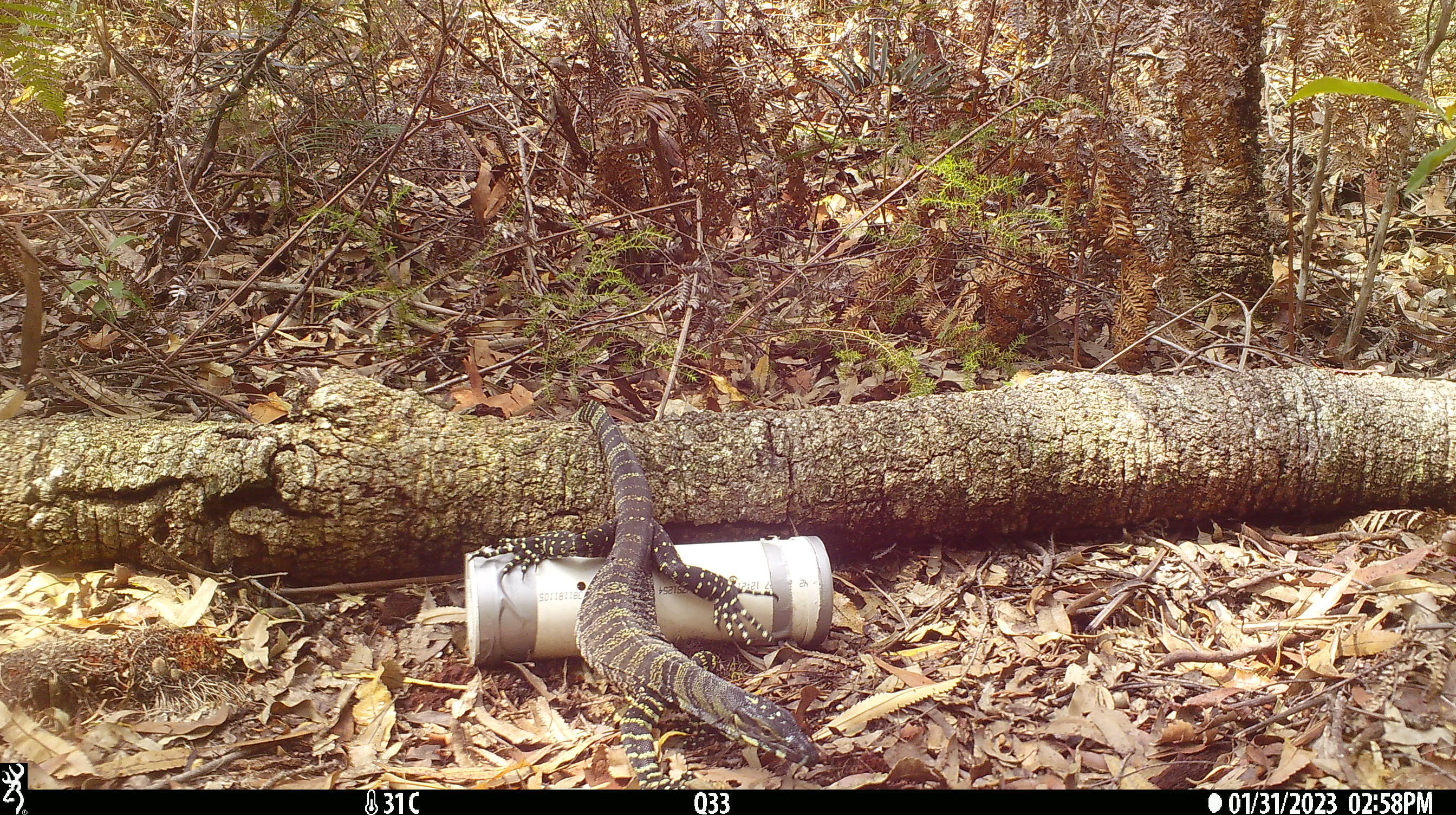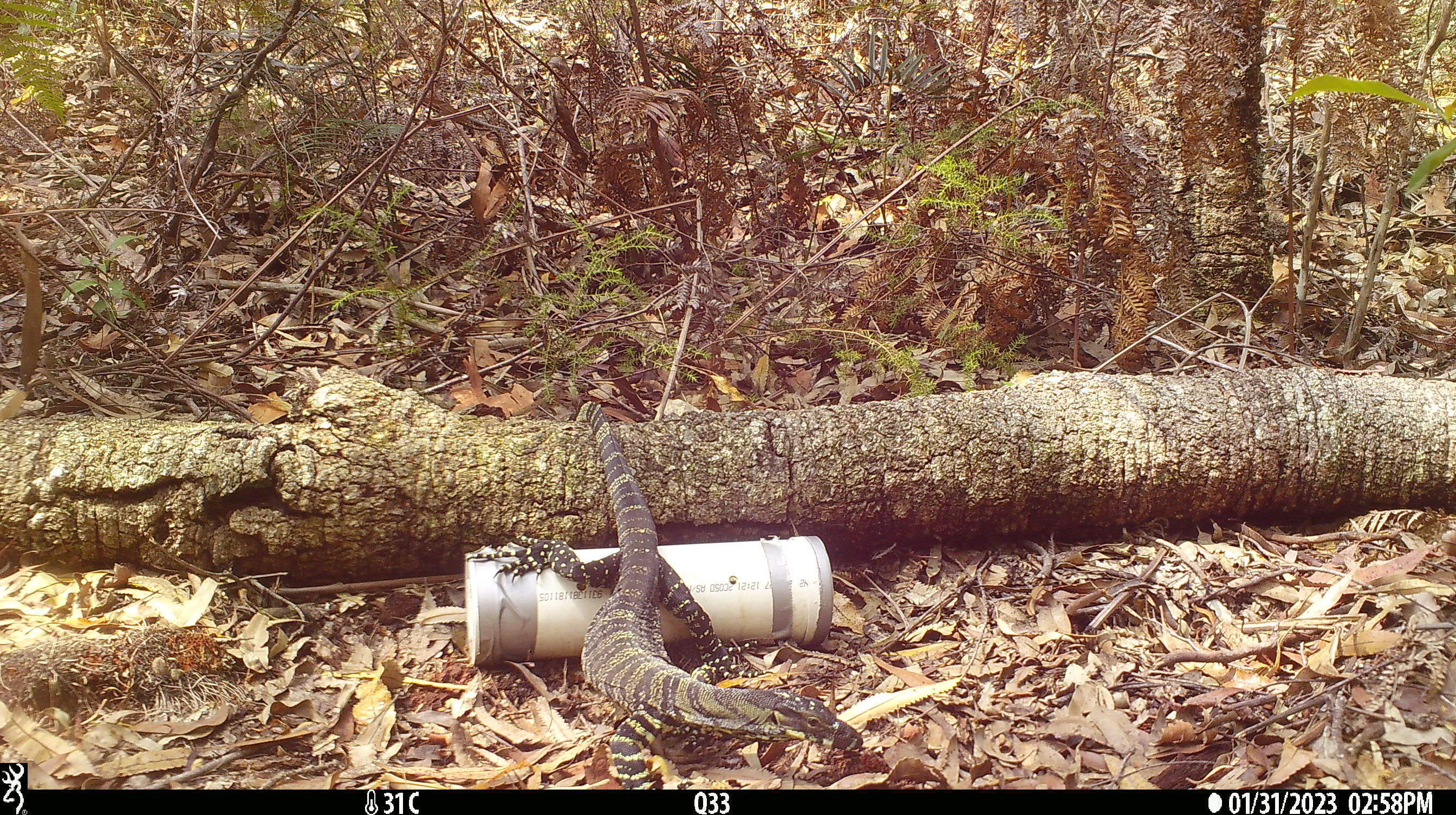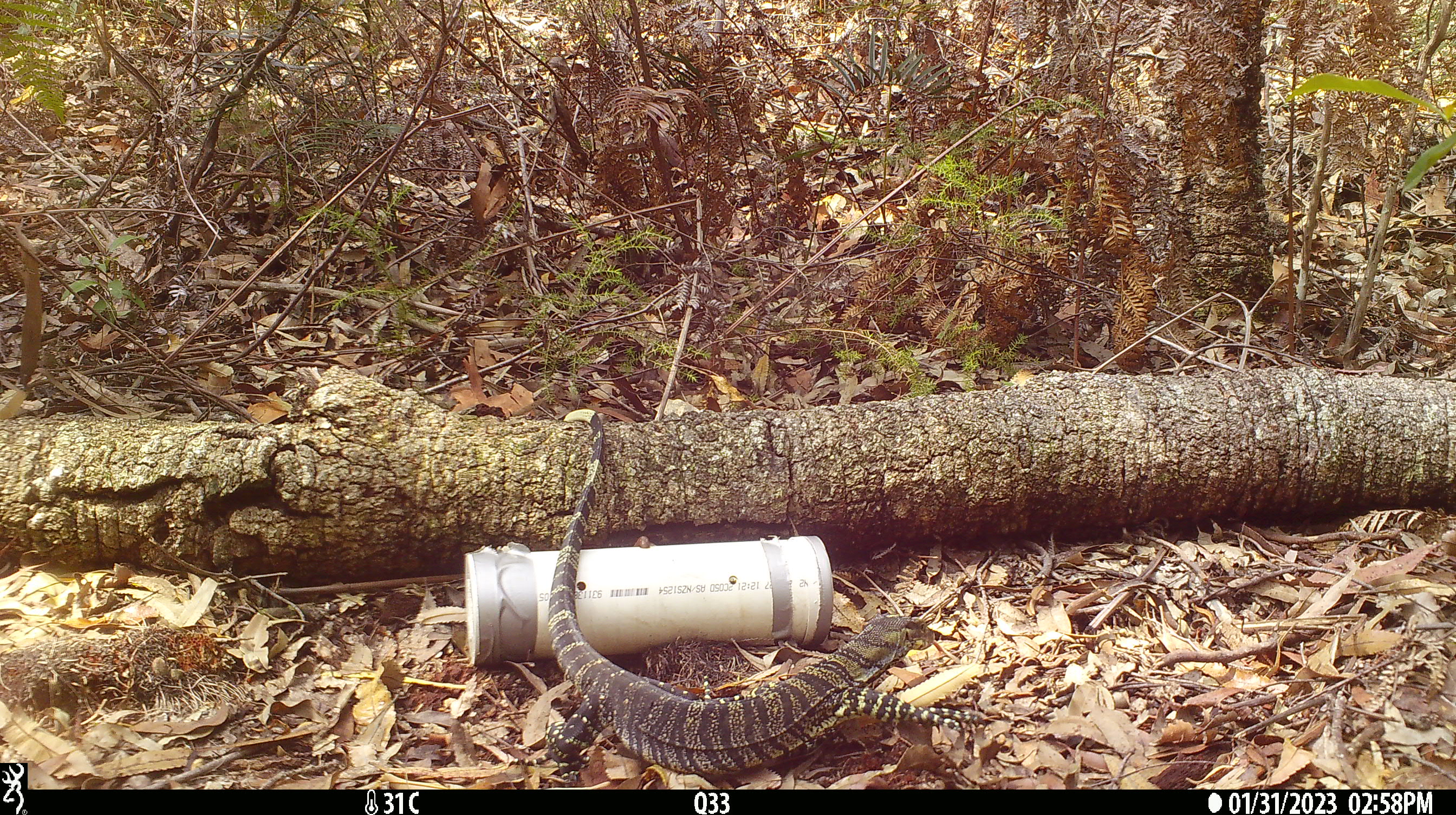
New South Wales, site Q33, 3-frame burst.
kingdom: Animalia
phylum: Chordata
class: Reptilia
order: Squamata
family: Varanidae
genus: Varanus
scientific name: Varanus varius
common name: lace monitor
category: goanna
Goanna (lace monitor) (Varanus varius).